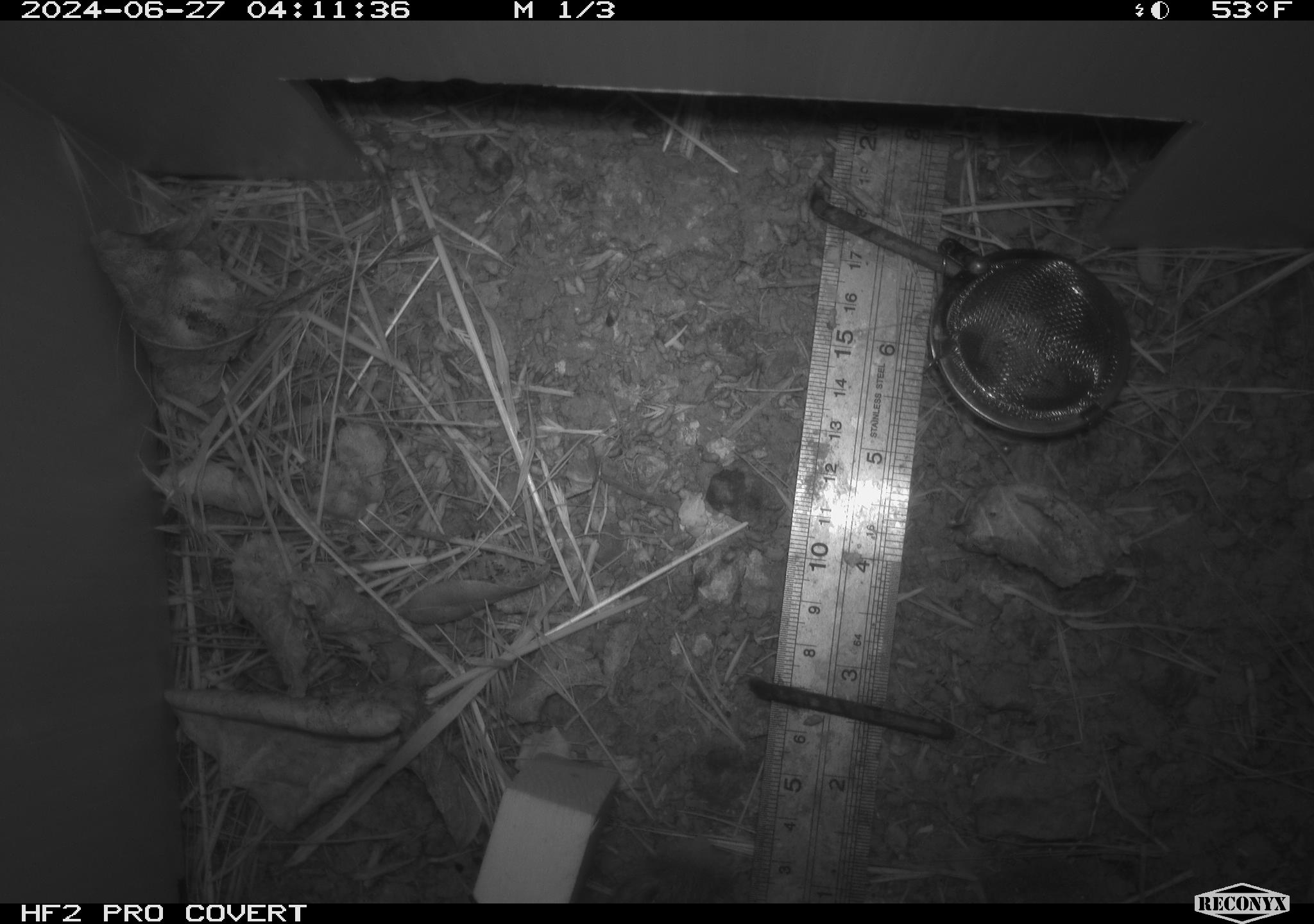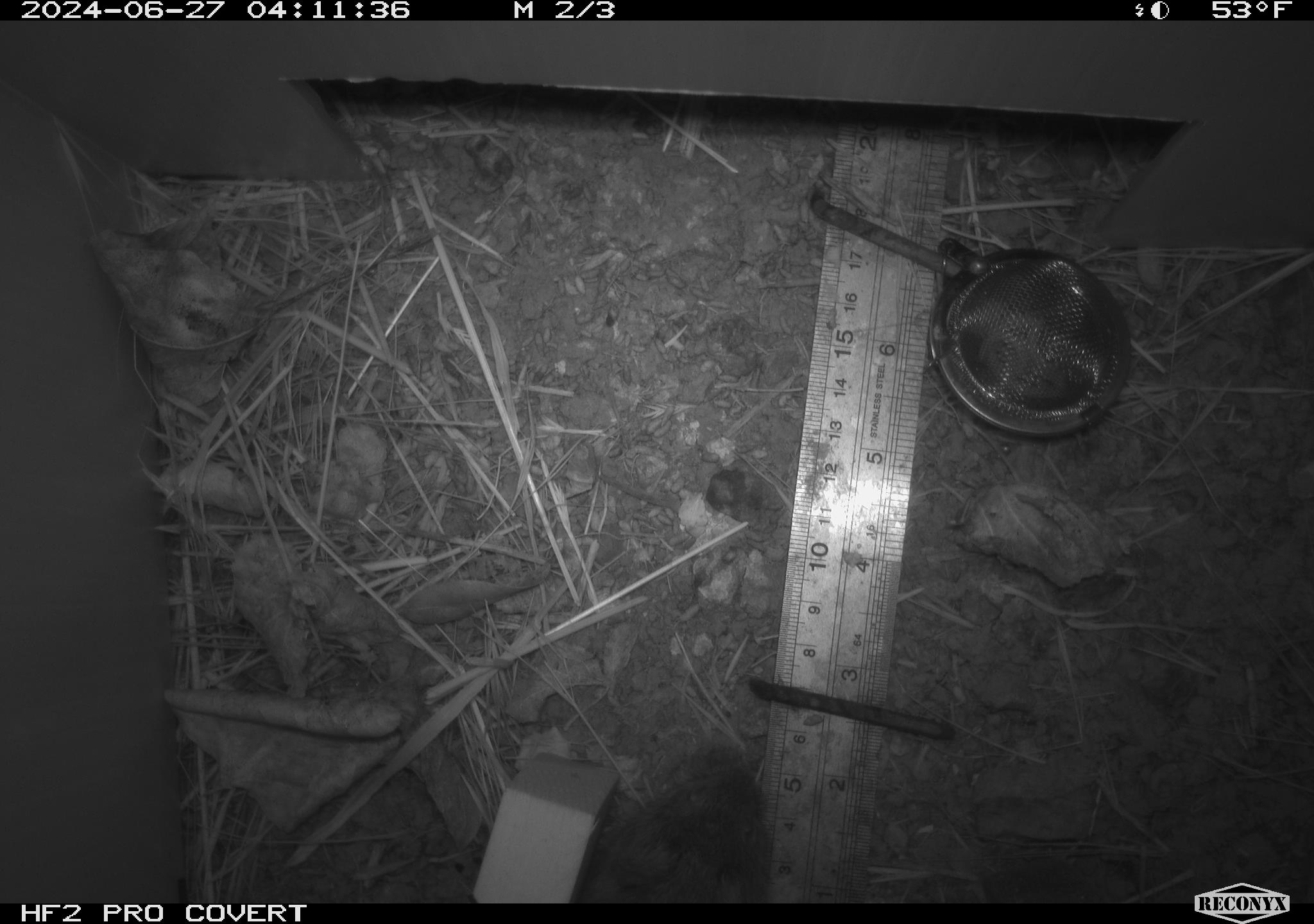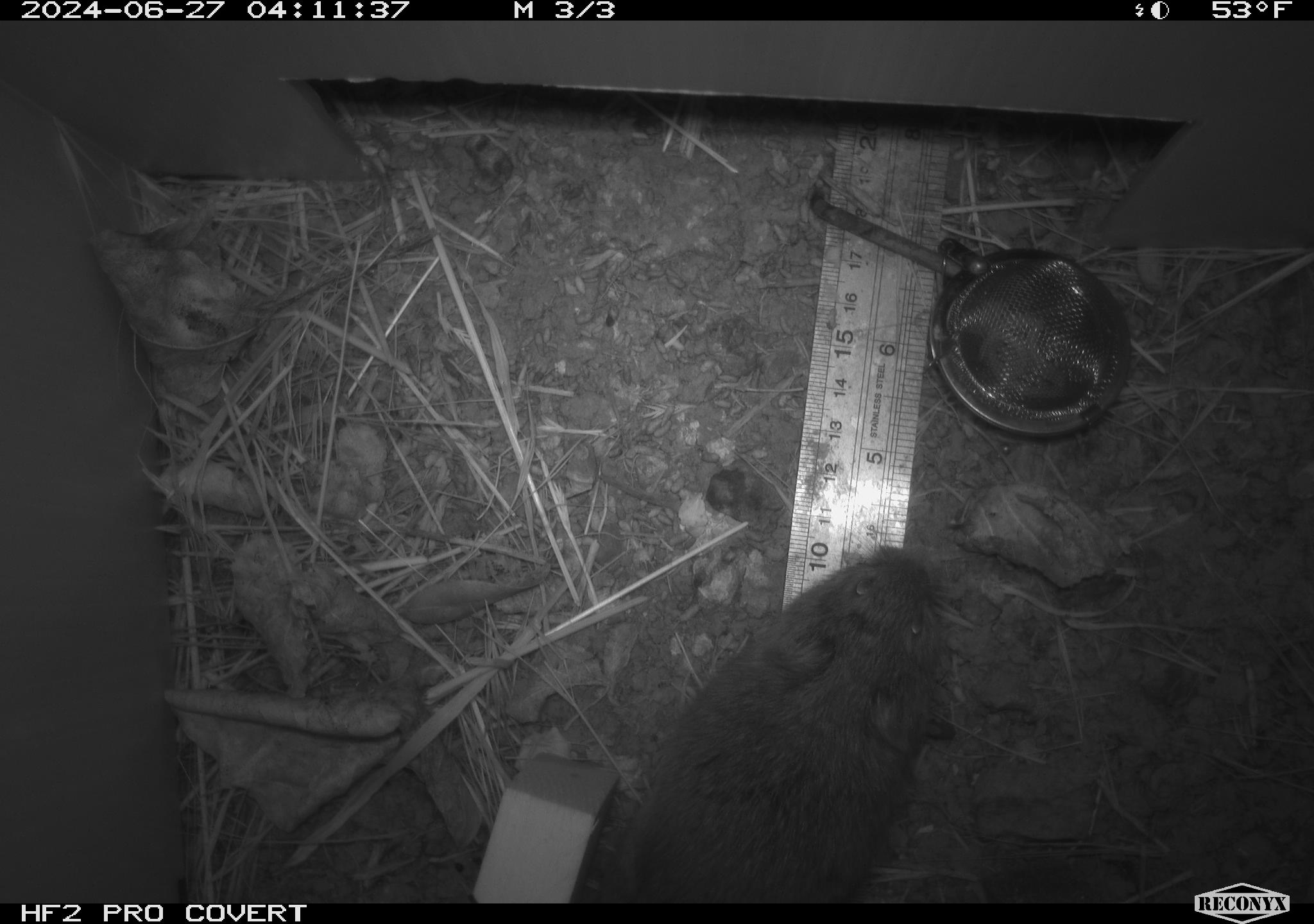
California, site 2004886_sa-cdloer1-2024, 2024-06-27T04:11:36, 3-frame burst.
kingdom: Animalia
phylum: Chordata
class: Mammalia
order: Rodentia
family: Cricetidae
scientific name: Arvicolinae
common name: voles, lemmings, and muskrats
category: arvicolinae subfamily